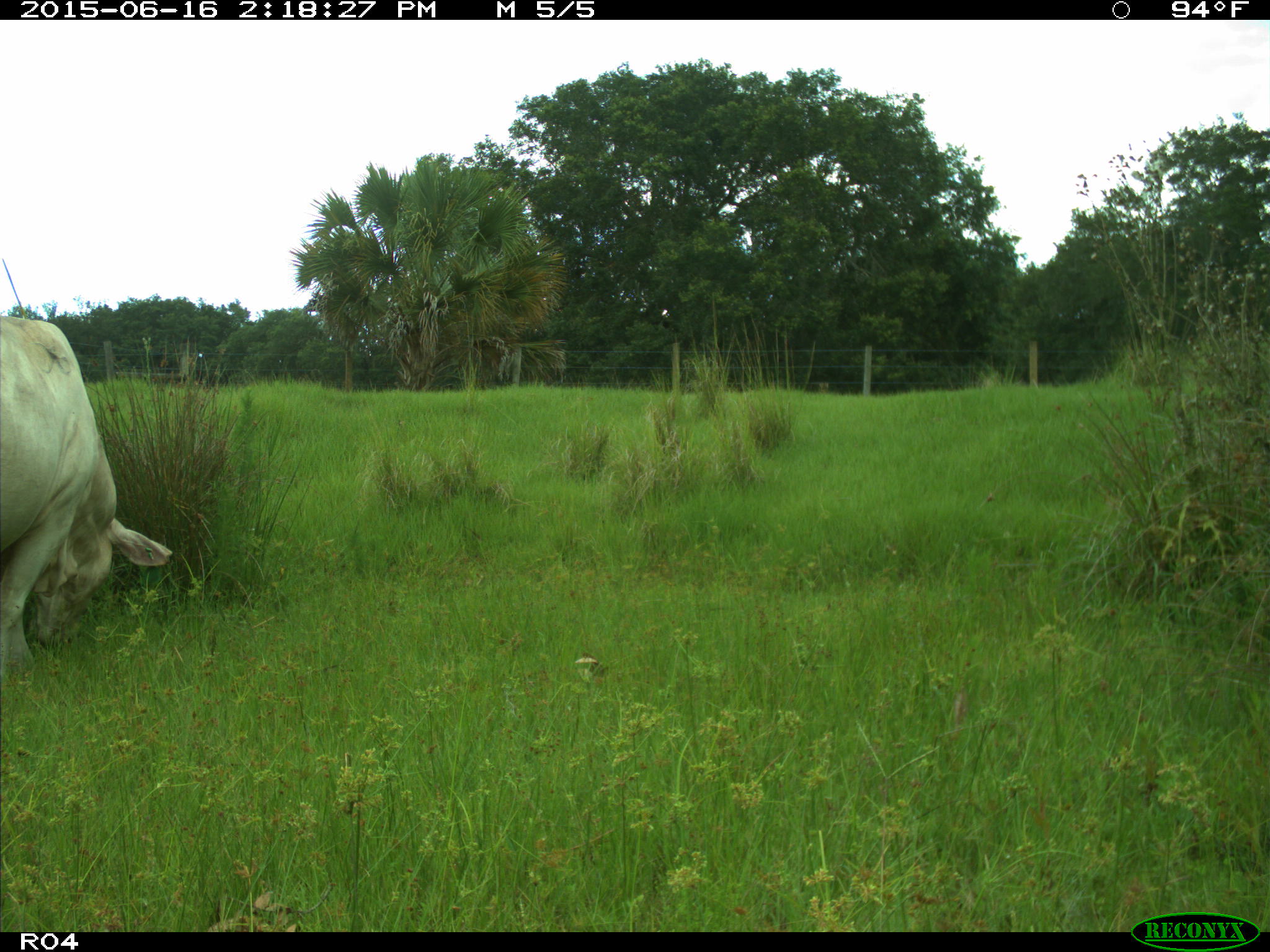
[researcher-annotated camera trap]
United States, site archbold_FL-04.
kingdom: Animalia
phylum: Chordata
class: Mammalia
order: Artiodactyla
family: Bovidae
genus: Bos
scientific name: Bos taurus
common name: domestic cow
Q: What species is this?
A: Bos taurus (domestic cow).